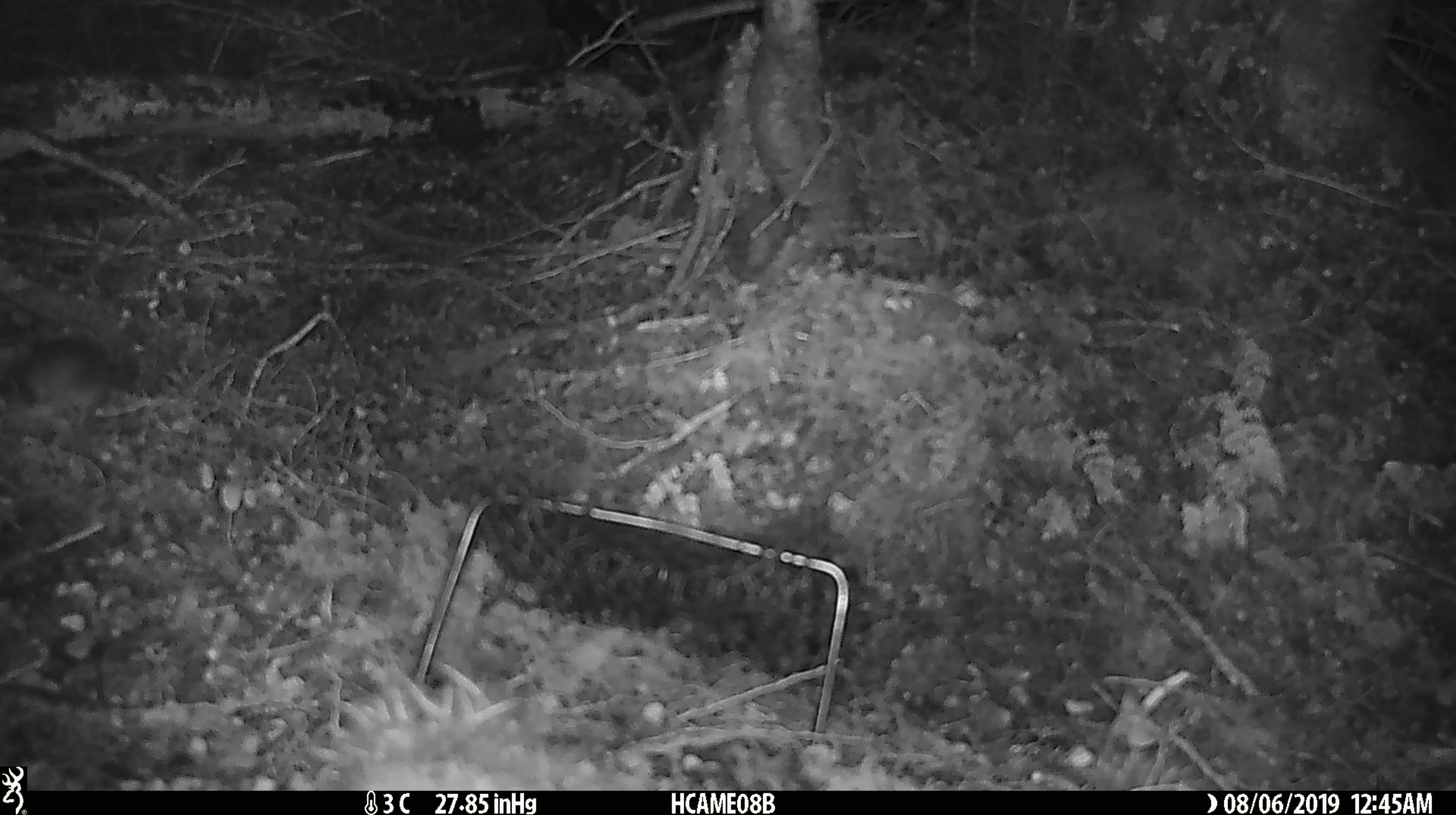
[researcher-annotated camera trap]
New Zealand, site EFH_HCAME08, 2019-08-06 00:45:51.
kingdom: Animalia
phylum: Chordata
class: Mammalia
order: Rodentia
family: Muridae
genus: Mus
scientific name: Mus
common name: mouse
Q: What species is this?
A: Mouse (Mus).